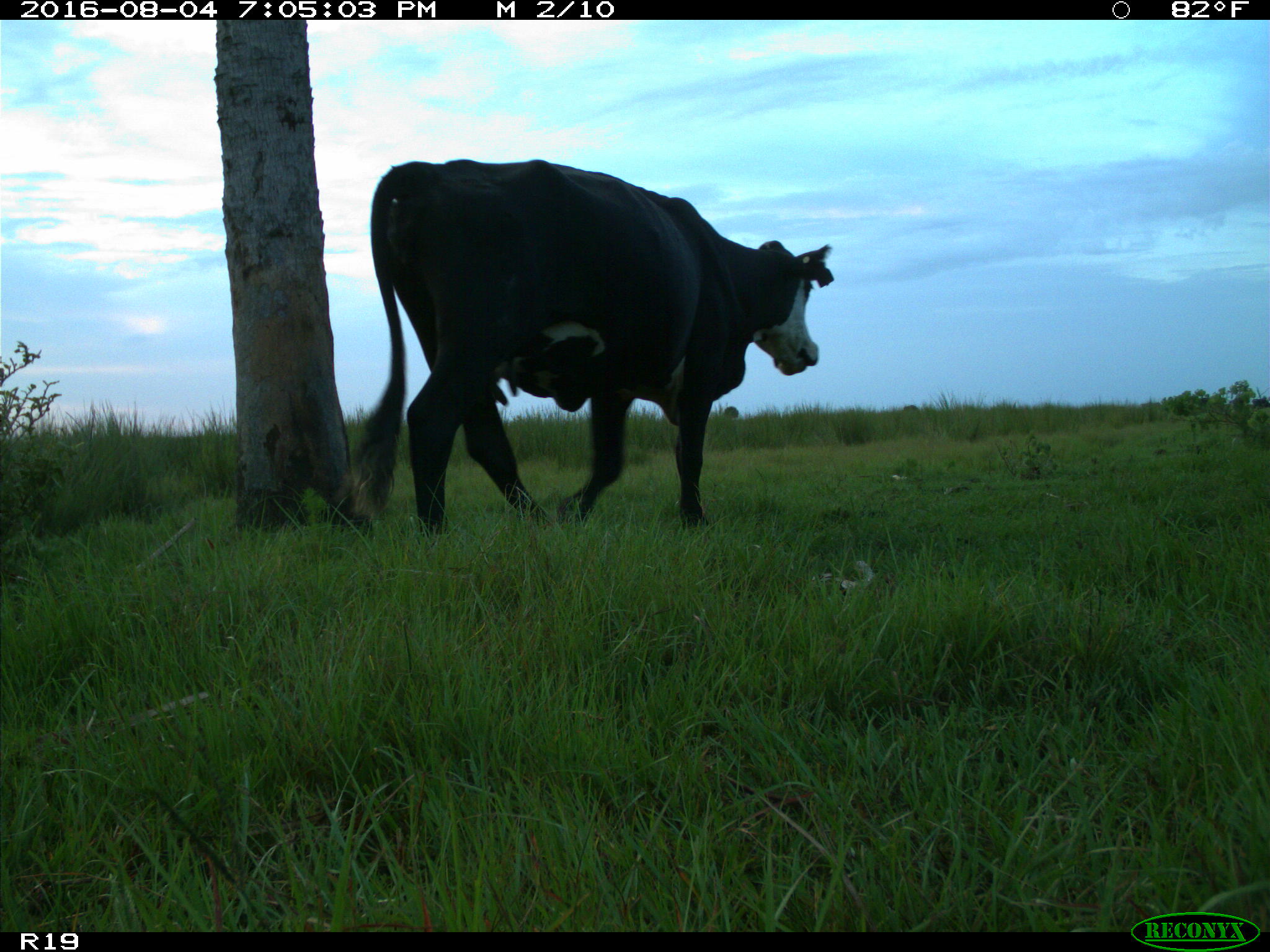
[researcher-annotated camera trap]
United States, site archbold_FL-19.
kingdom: Animalia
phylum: Chordata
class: Mammalia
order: Artiodactyla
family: Bovidae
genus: Bos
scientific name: Bos taurus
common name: domestic cow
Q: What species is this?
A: Bos taurus (domestic cow).